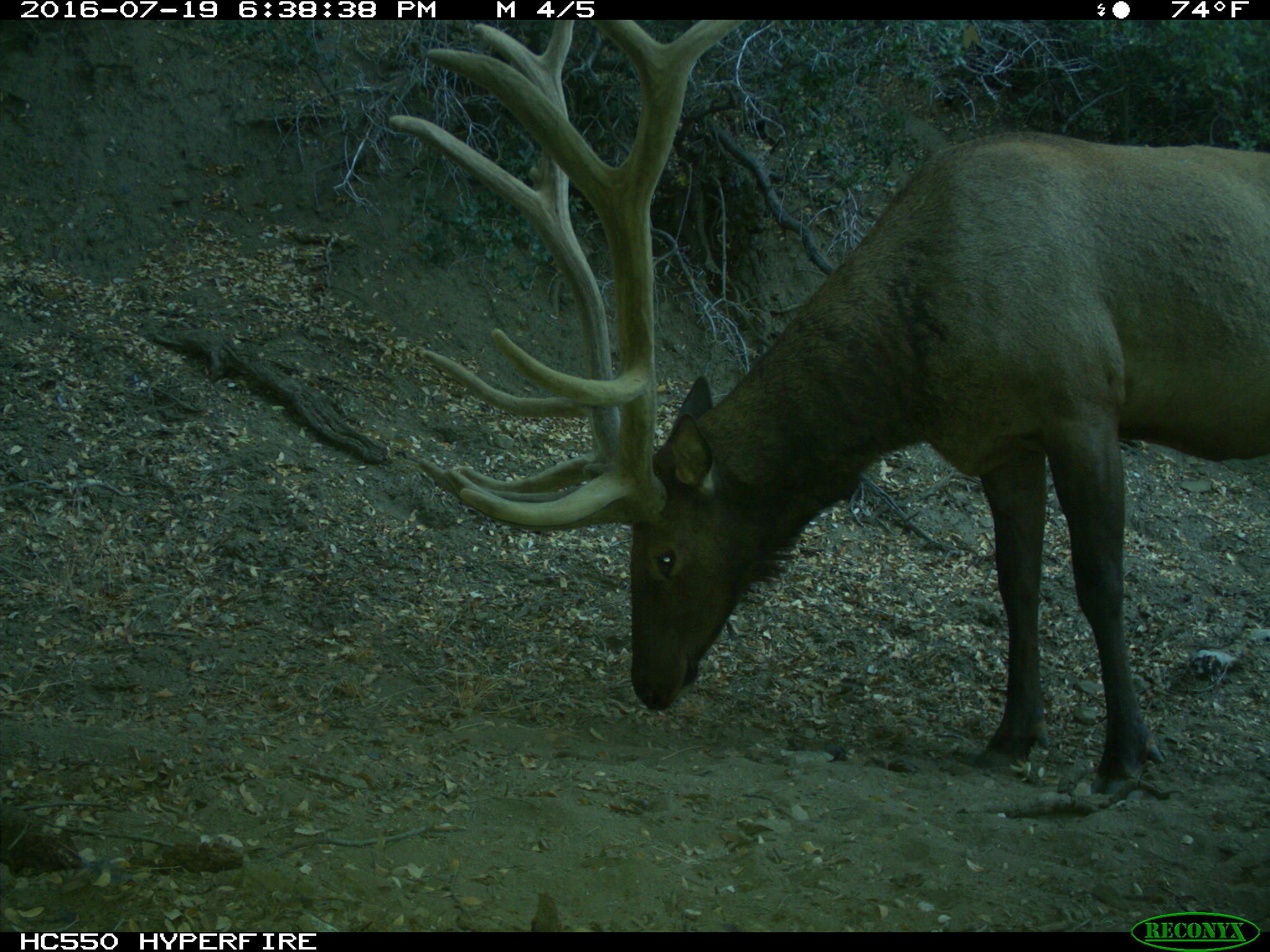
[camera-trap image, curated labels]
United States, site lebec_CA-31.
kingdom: Animalia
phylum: Chordata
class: Mammalia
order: Artiodactyla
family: Cervidae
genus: Cervus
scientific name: Cervus canadensis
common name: elk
Cervus canadensis (elk).